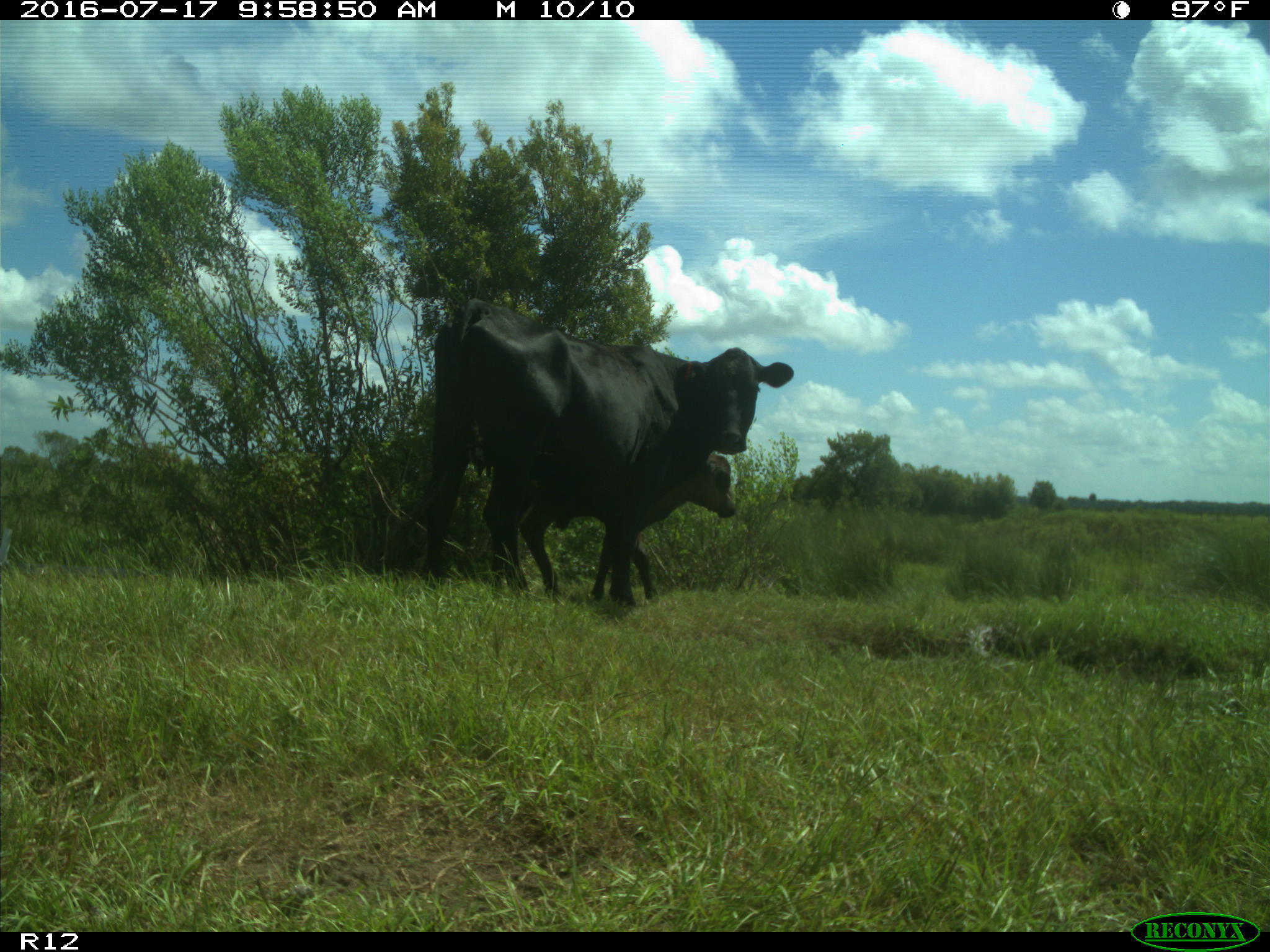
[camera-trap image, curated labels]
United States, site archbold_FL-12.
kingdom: Animalia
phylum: Chordata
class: Mammalia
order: Artiodactyla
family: Bovidae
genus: Bos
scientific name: Bos taurus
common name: domestic cow